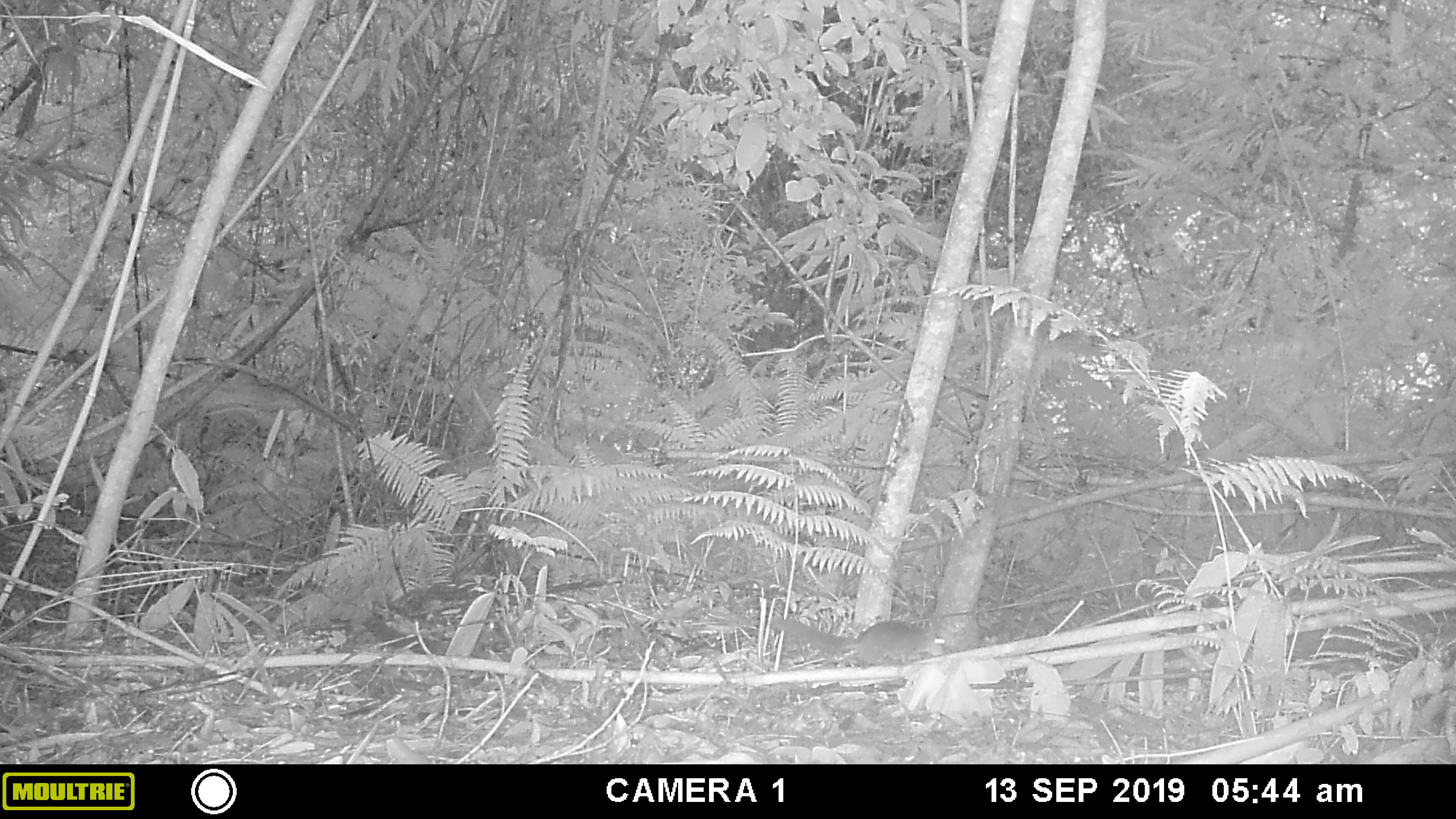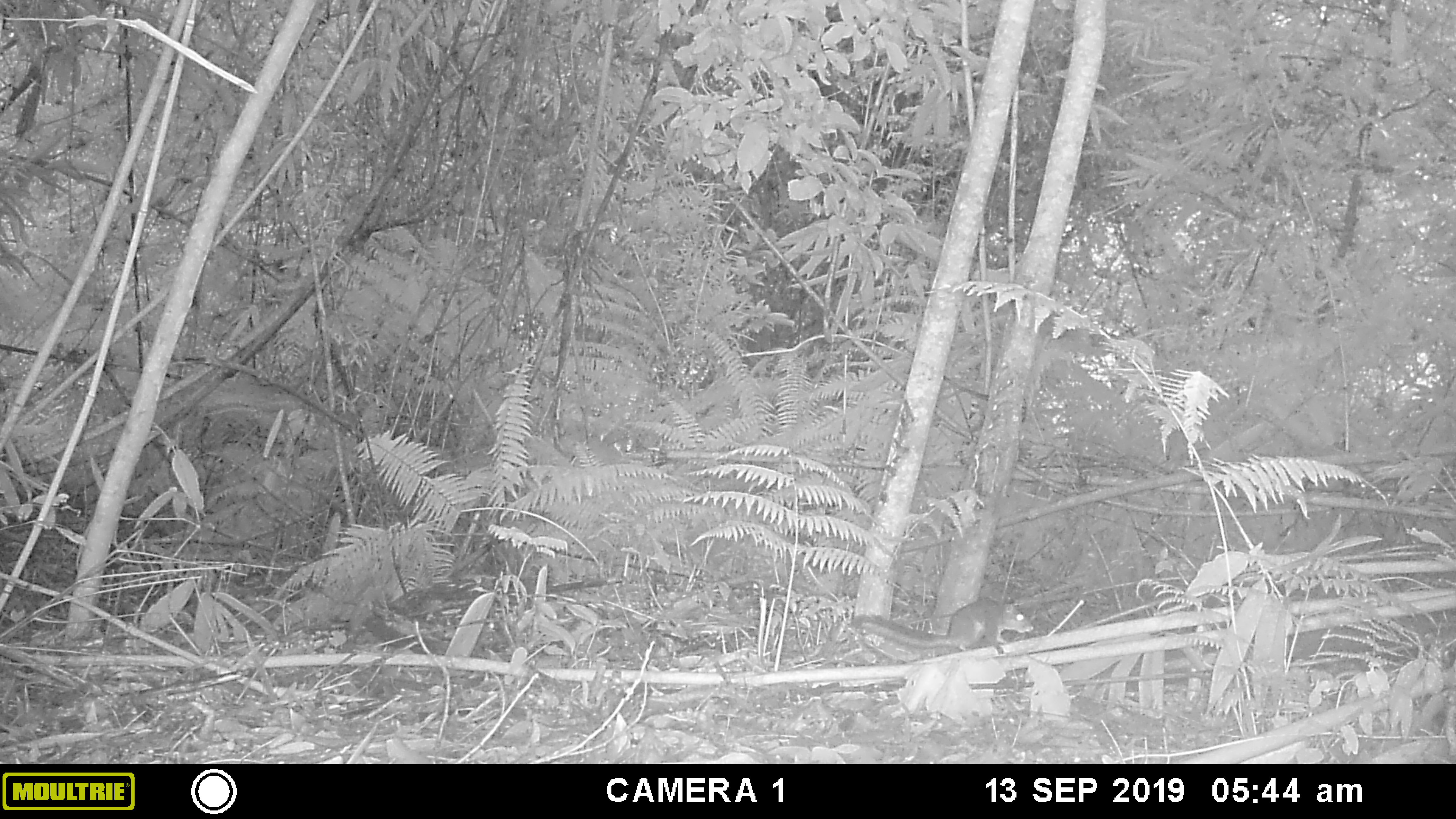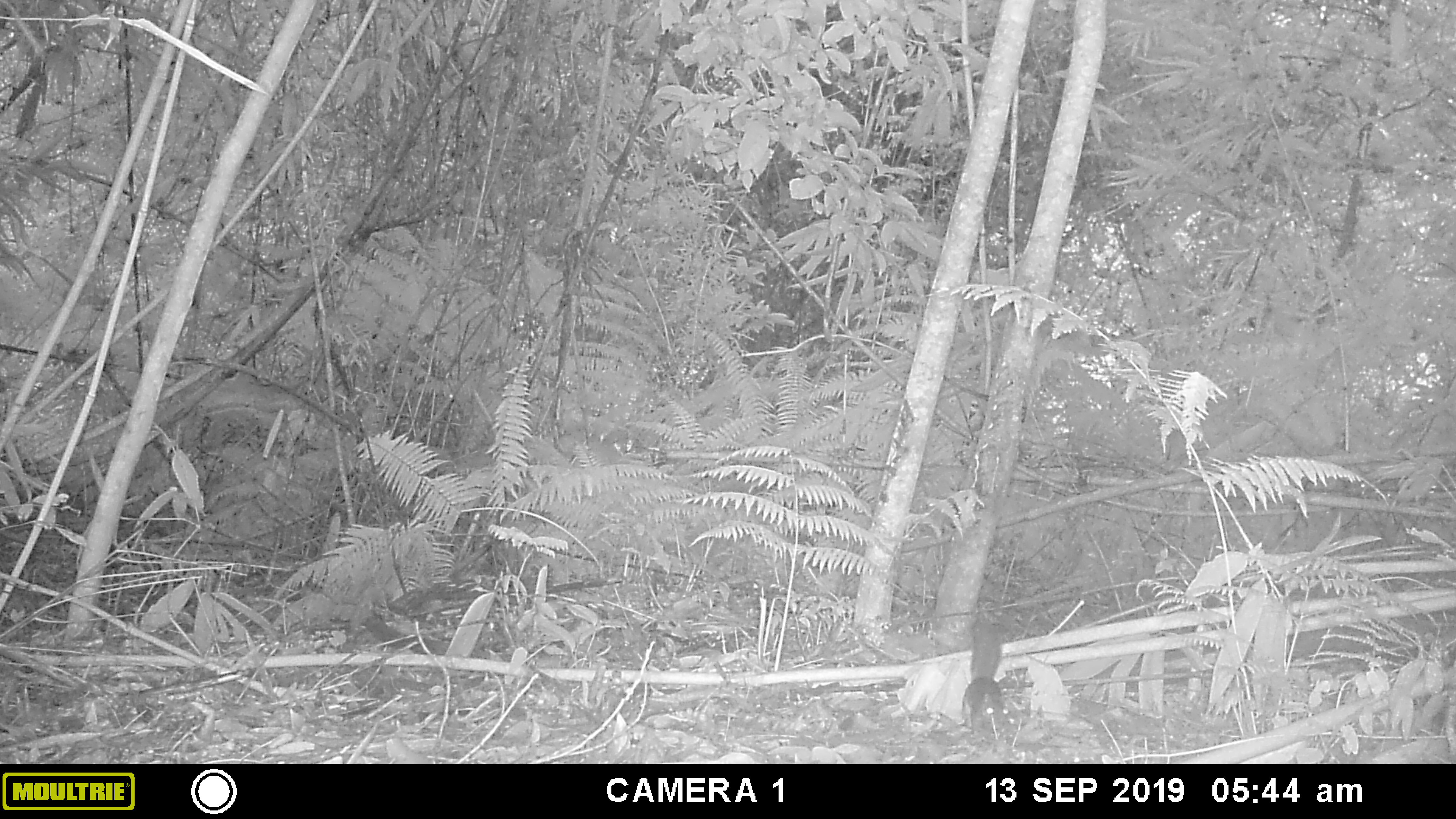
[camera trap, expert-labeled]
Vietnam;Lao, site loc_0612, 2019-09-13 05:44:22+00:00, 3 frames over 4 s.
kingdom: Animalia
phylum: Chordata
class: Mammalia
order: Rodentia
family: Sciuridae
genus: Dremomys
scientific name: Dremomys rufigenis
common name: red-cheeked squirrel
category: red cheeked squirrel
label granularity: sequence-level